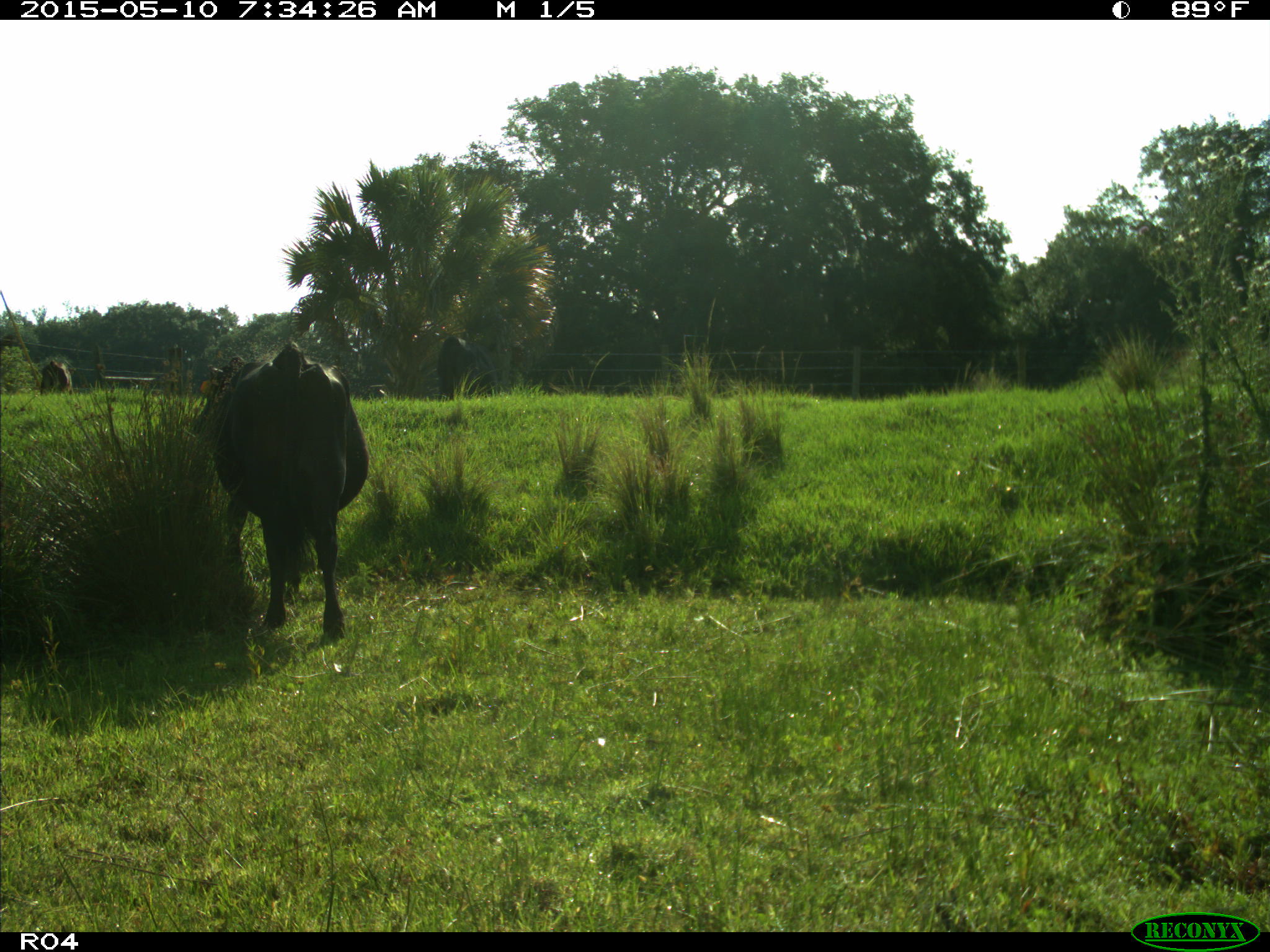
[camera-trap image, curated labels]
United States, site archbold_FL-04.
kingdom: Animalia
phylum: Chordata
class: Mammalia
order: Artiodactyla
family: Bovidae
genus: Bos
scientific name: Bos taurus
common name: domestic cow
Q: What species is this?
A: Bos taurus (domestic cow).